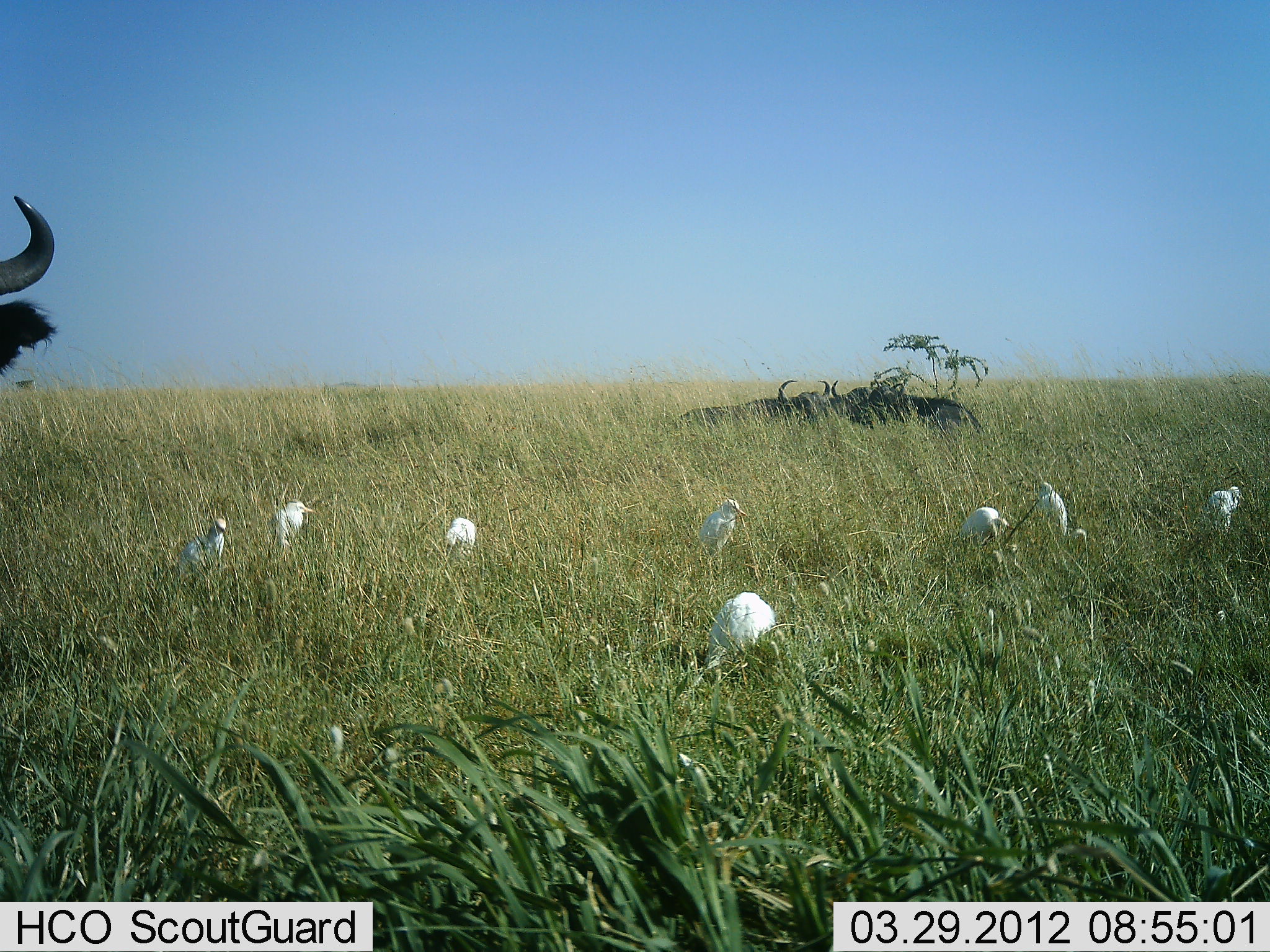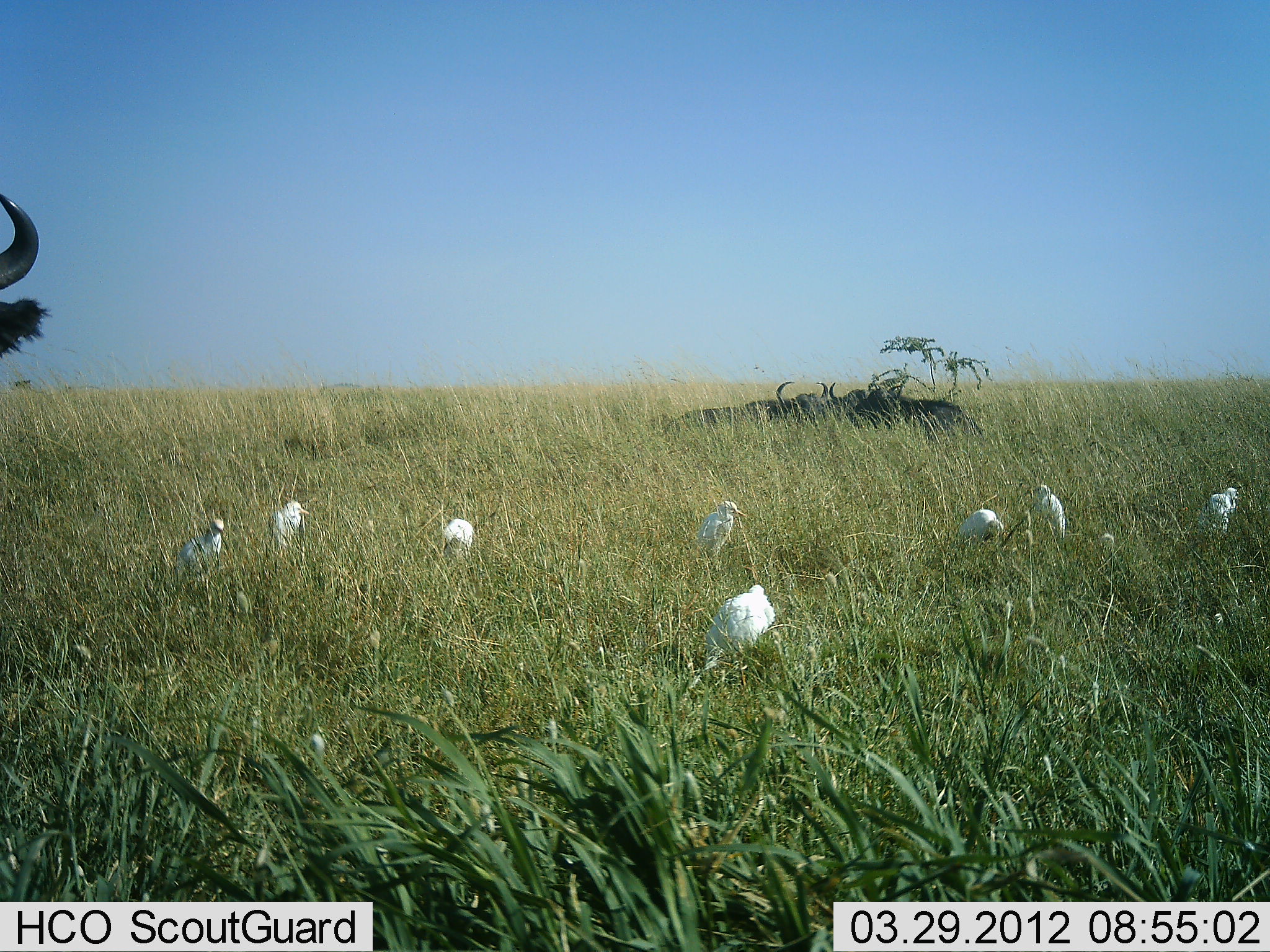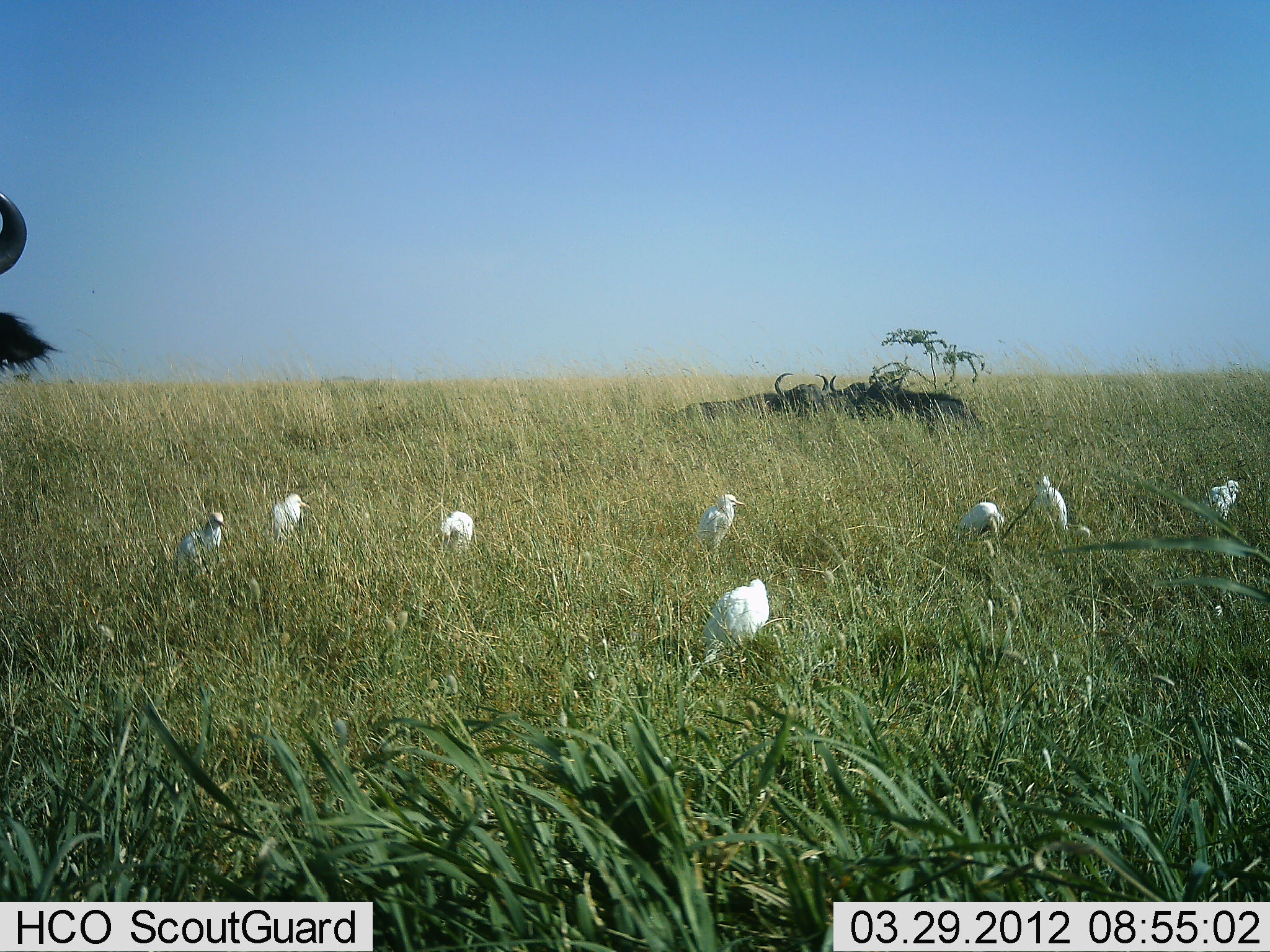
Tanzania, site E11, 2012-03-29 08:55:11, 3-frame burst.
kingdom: Animalia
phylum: Chordata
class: Mammalia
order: Artiodactyla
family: Bovidae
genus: Syncerus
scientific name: Syncerus caffer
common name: cape buffalo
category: buffalo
Buffalo (cape buffalo) (Syncerus caffer), count 4. Behavior (volunteer vote fractions): standing 79%, resting 84%, moving 0%, interacting 5%. Young present (vote fraction): 0%. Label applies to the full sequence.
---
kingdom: Animalia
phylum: Chordata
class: Aves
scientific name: Aves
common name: bird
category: otherbird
Otherbird (bird) (Aves), count 8. Behavior (volunteer vote fractions): standing 83%, resting 14%, moving 0%, interacting 0%. Young present (vote fraction): 0%. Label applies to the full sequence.